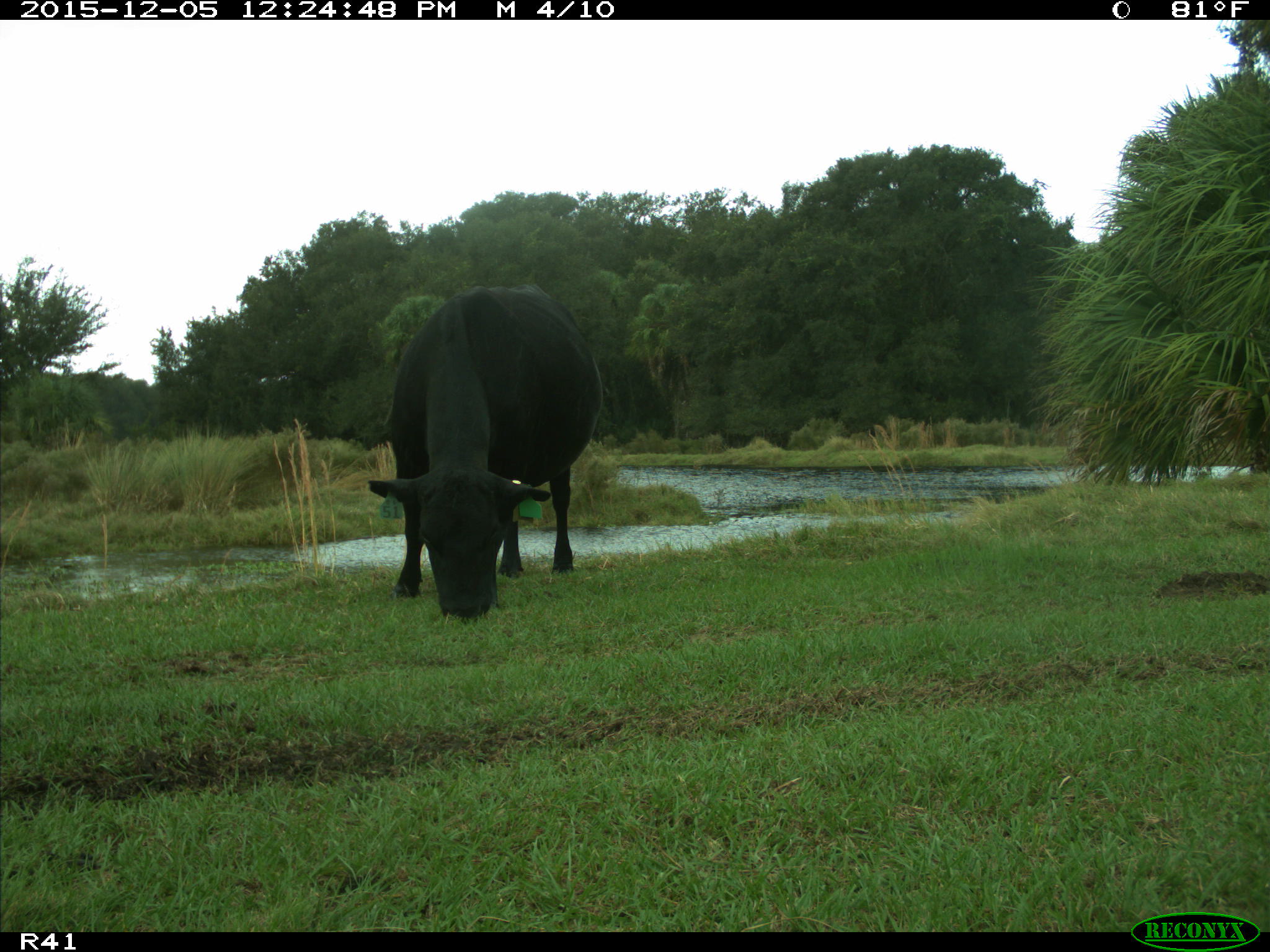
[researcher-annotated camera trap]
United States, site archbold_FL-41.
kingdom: Animalia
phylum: Chordata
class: Mammalia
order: Artiodactyla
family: Bovidae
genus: Bos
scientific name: Bos taurus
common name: domestic cow